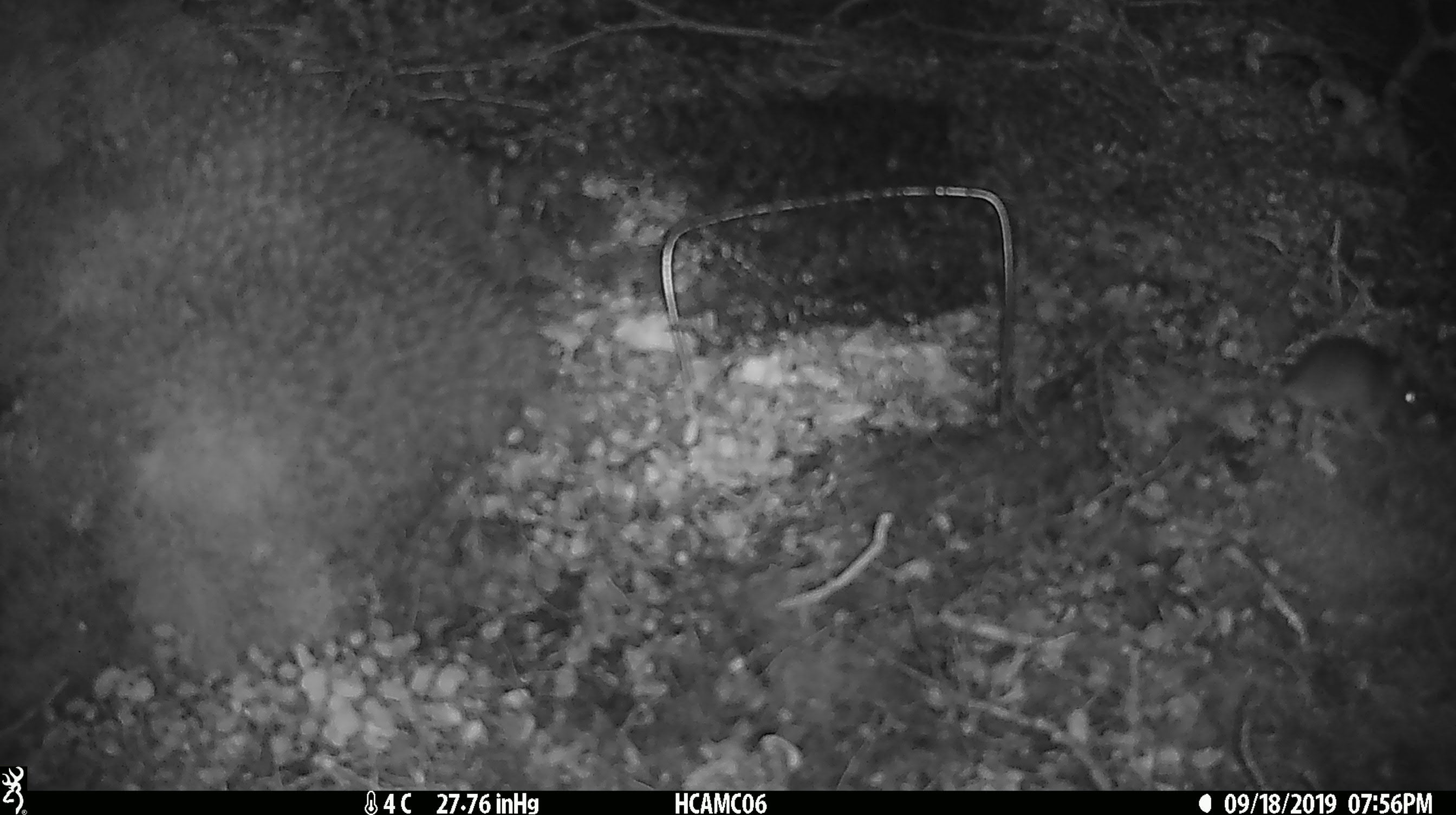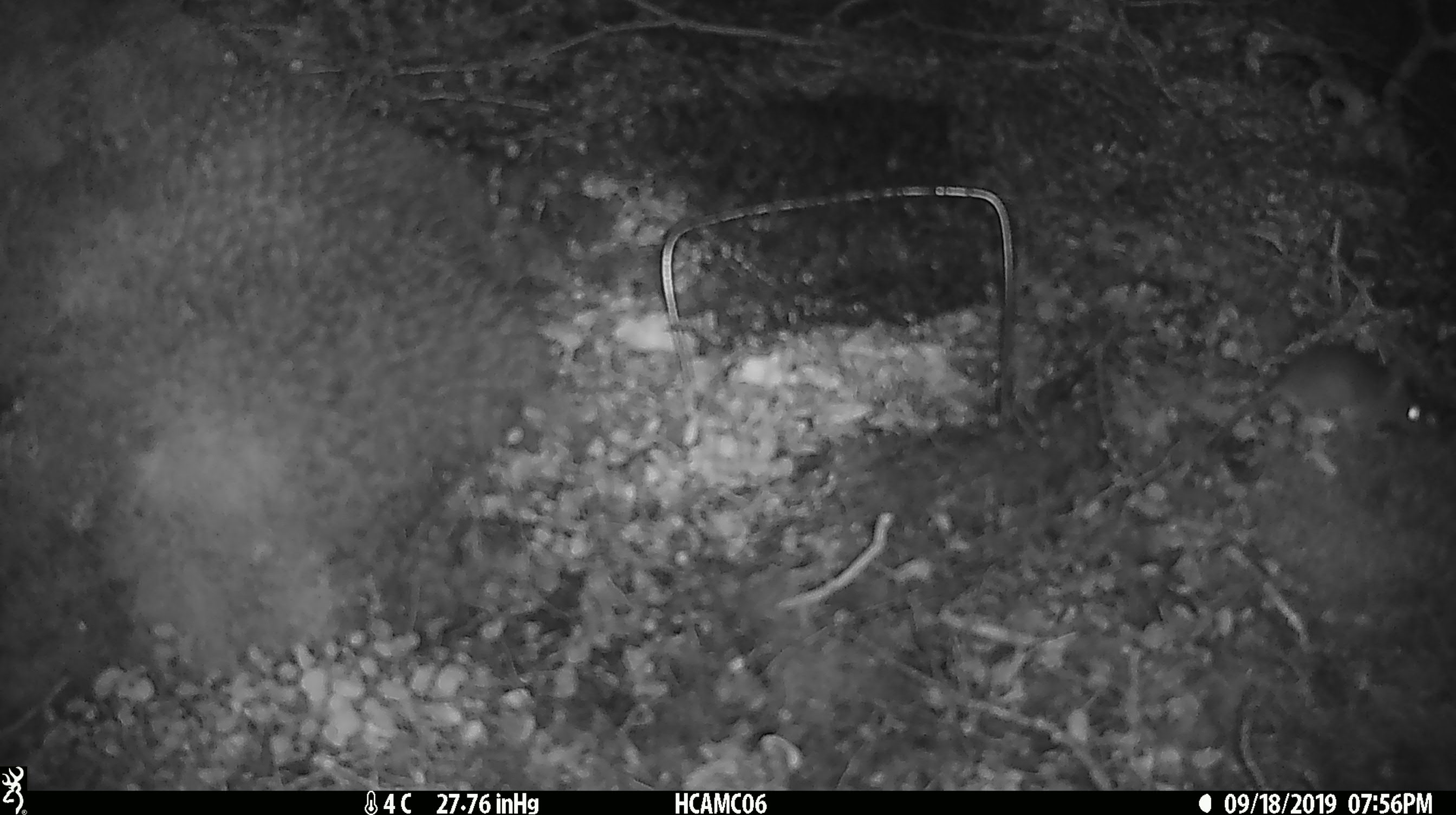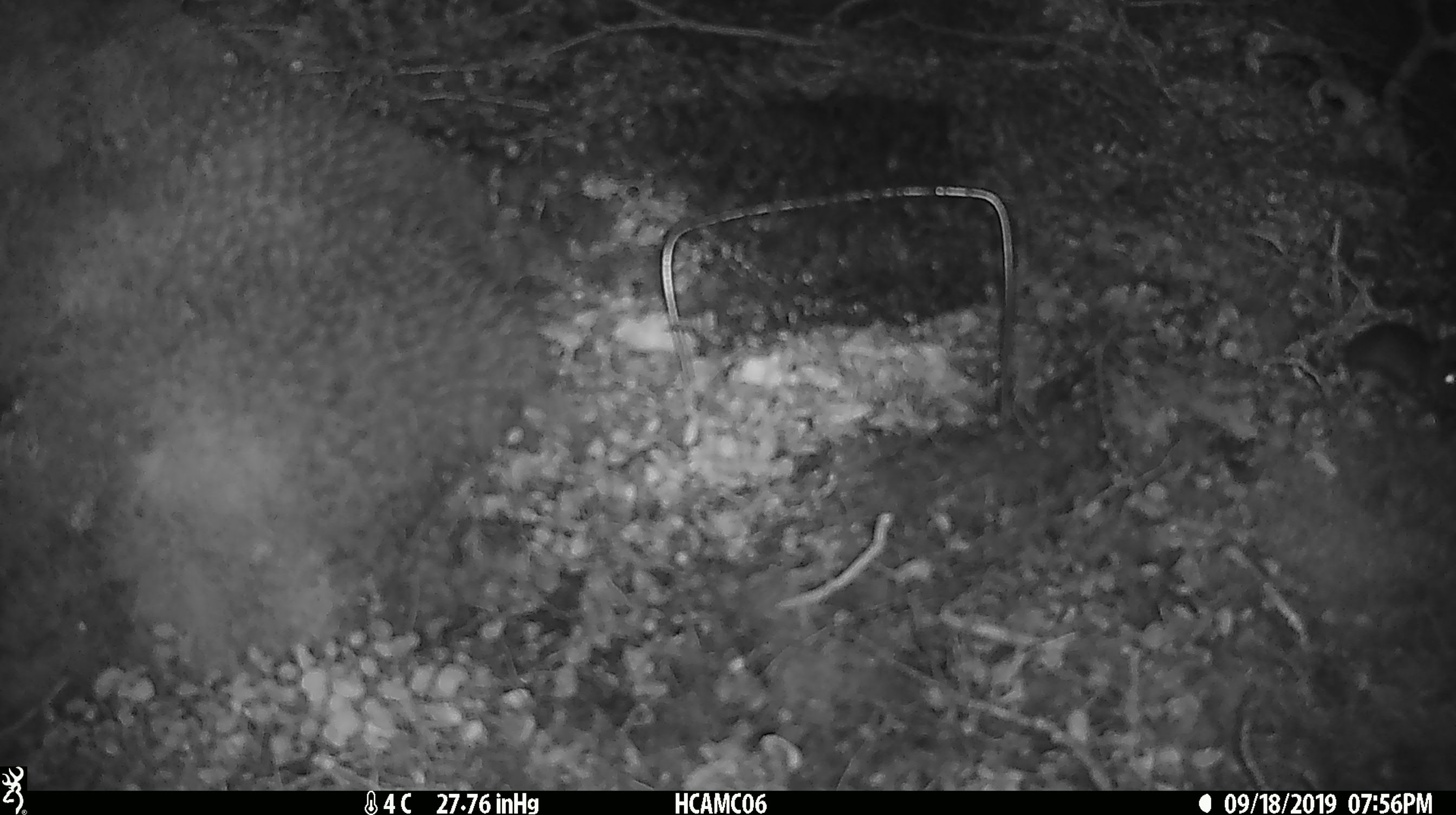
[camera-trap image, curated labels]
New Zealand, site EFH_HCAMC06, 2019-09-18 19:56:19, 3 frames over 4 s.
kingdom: Animalia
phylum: Chordata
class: Mammalia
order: Rodentia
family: Muridae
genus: Mus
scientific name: Mus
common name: mouse